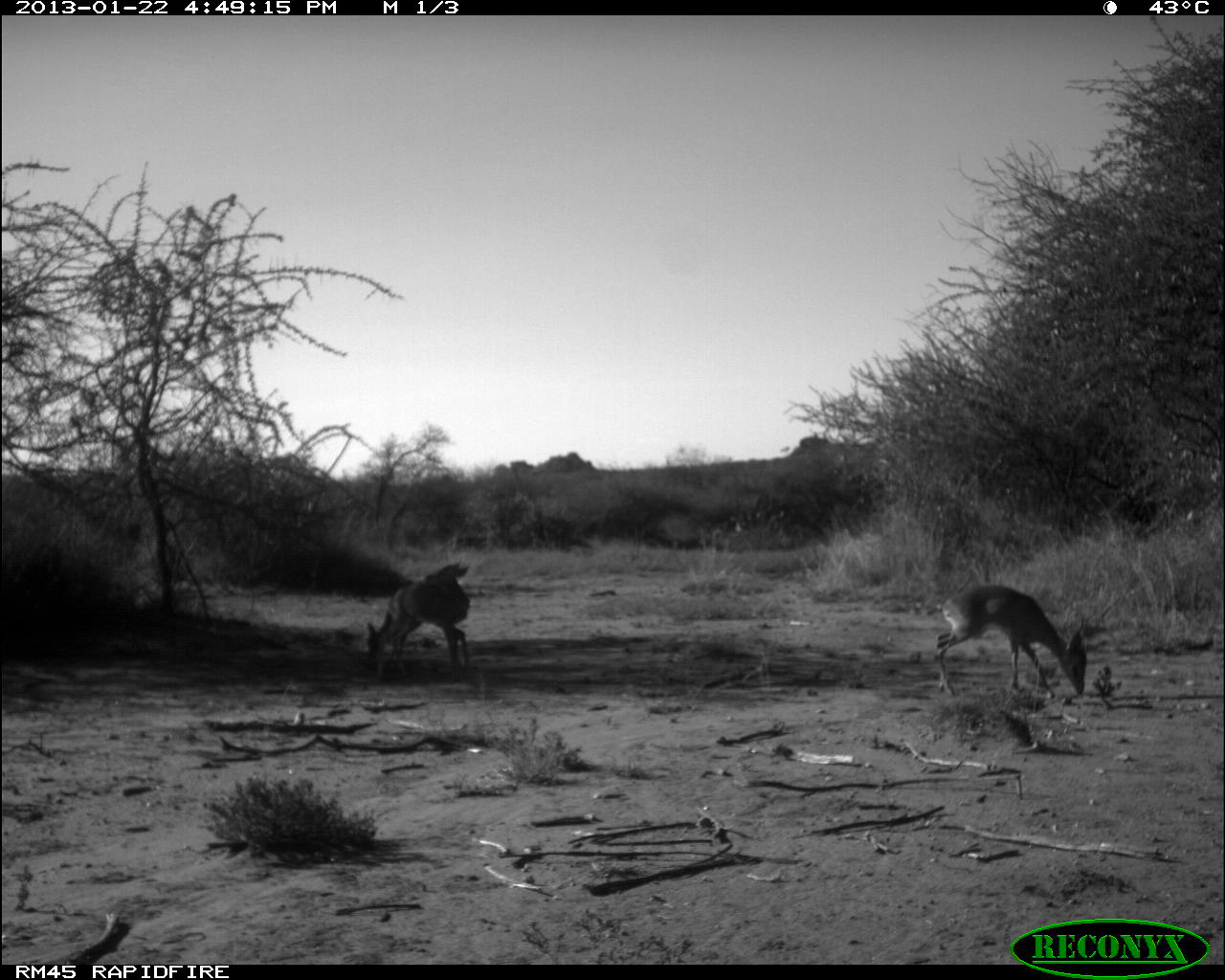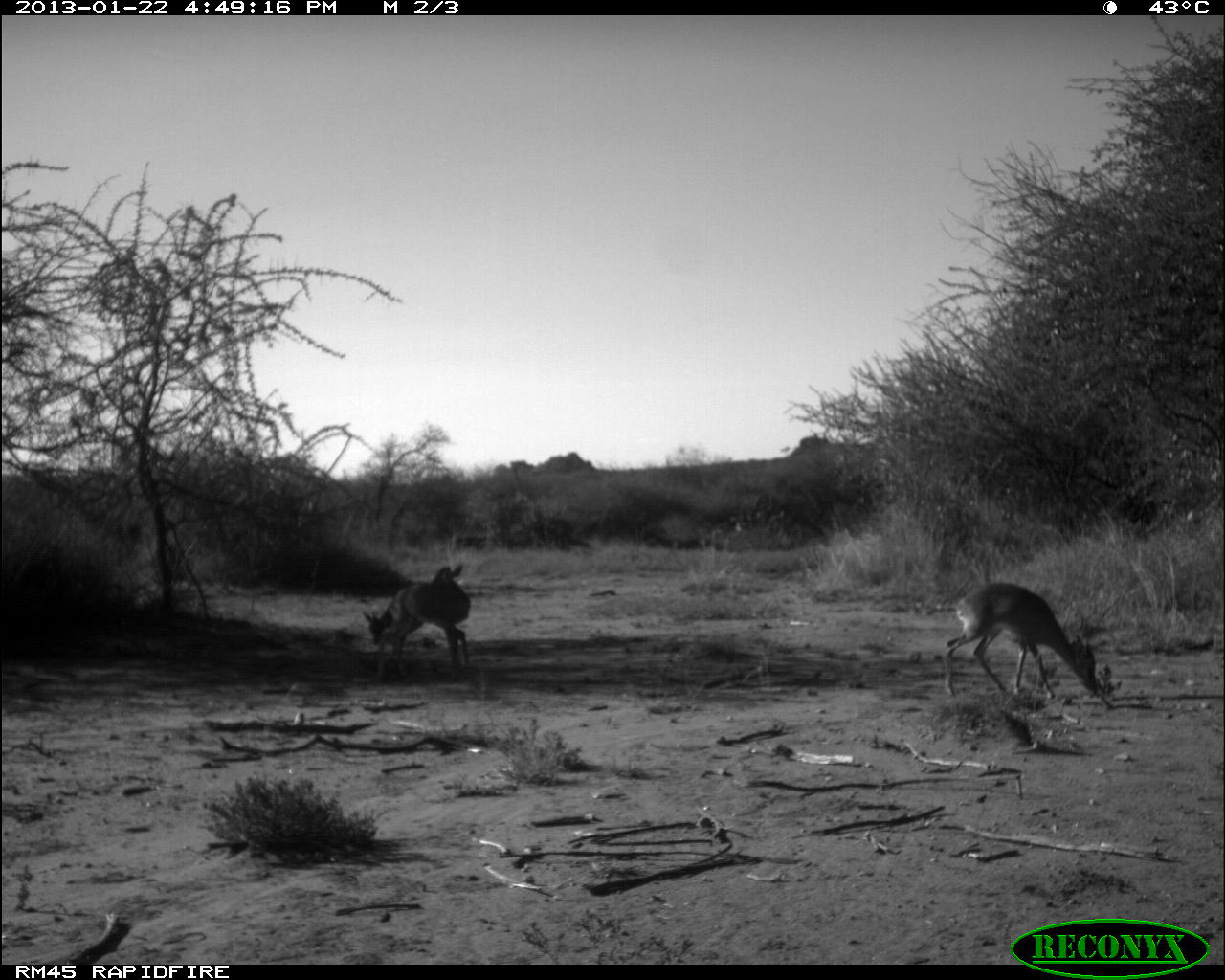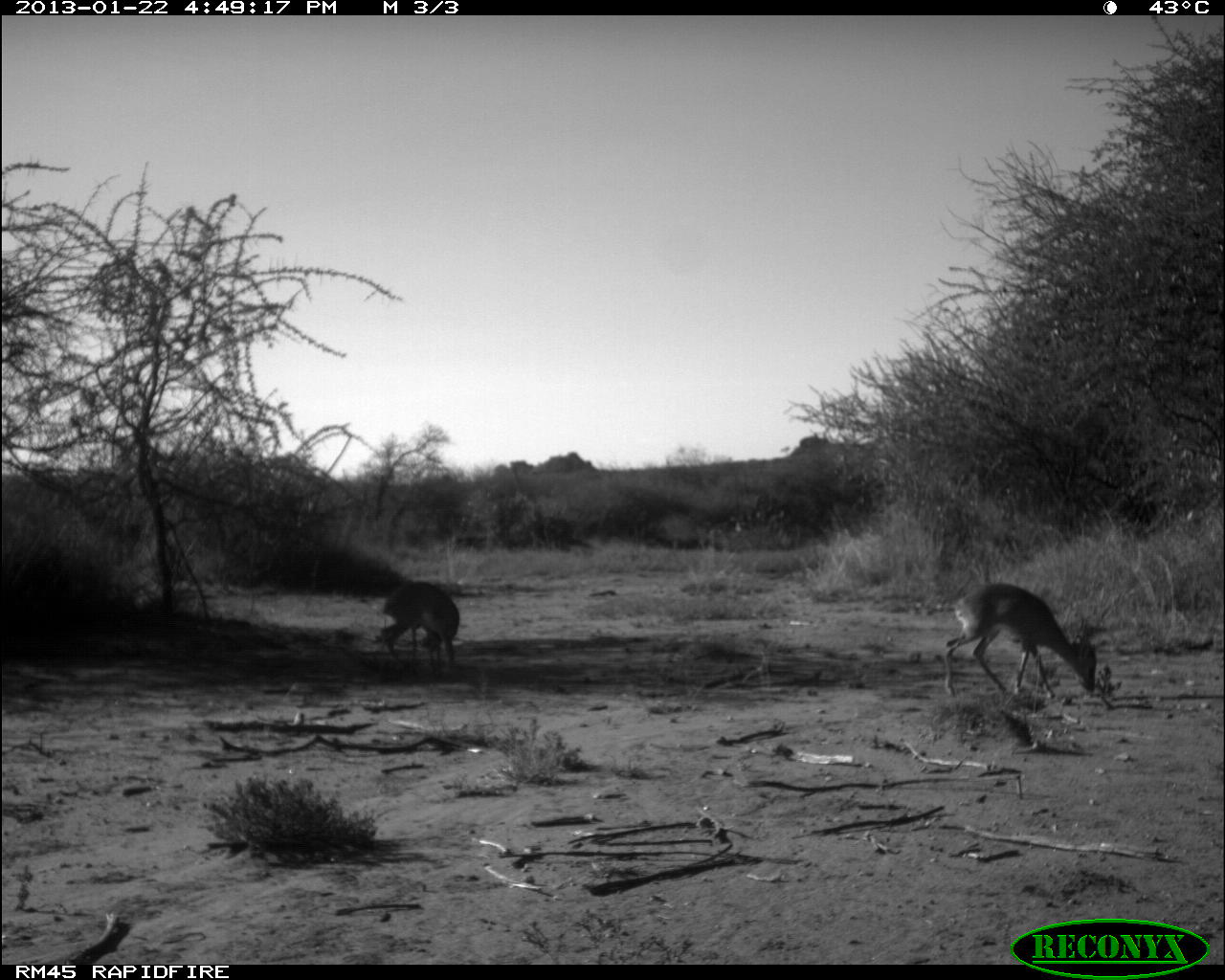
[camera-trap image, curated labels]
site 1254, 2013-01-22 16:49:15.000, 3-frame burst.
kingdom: Animalia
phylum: Chordata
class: Mammalia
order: Artiodactyla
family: Bovidae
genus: Madoqua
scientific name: Madoqua guentheri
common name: günther's dik-dik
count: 2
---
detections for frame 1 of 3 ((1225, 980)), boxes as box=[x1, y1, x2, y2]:
madoqua guentheri: box=[933, 584, 1089, 699]; box=[364, 560, 473, 673]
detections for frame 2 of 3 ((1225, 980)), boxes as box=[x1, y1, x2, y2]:
madoqua guentheri: box=[943, 581, 1098, 699]; box=[377, 563, 470, 673]; box=[361, 603, 428, 663]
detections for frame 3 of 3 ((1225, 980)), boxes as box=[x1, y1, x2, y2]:
madoqua guentheri: box=[943, 582, 1097, 698]; box=[379, 581, 460, 669]